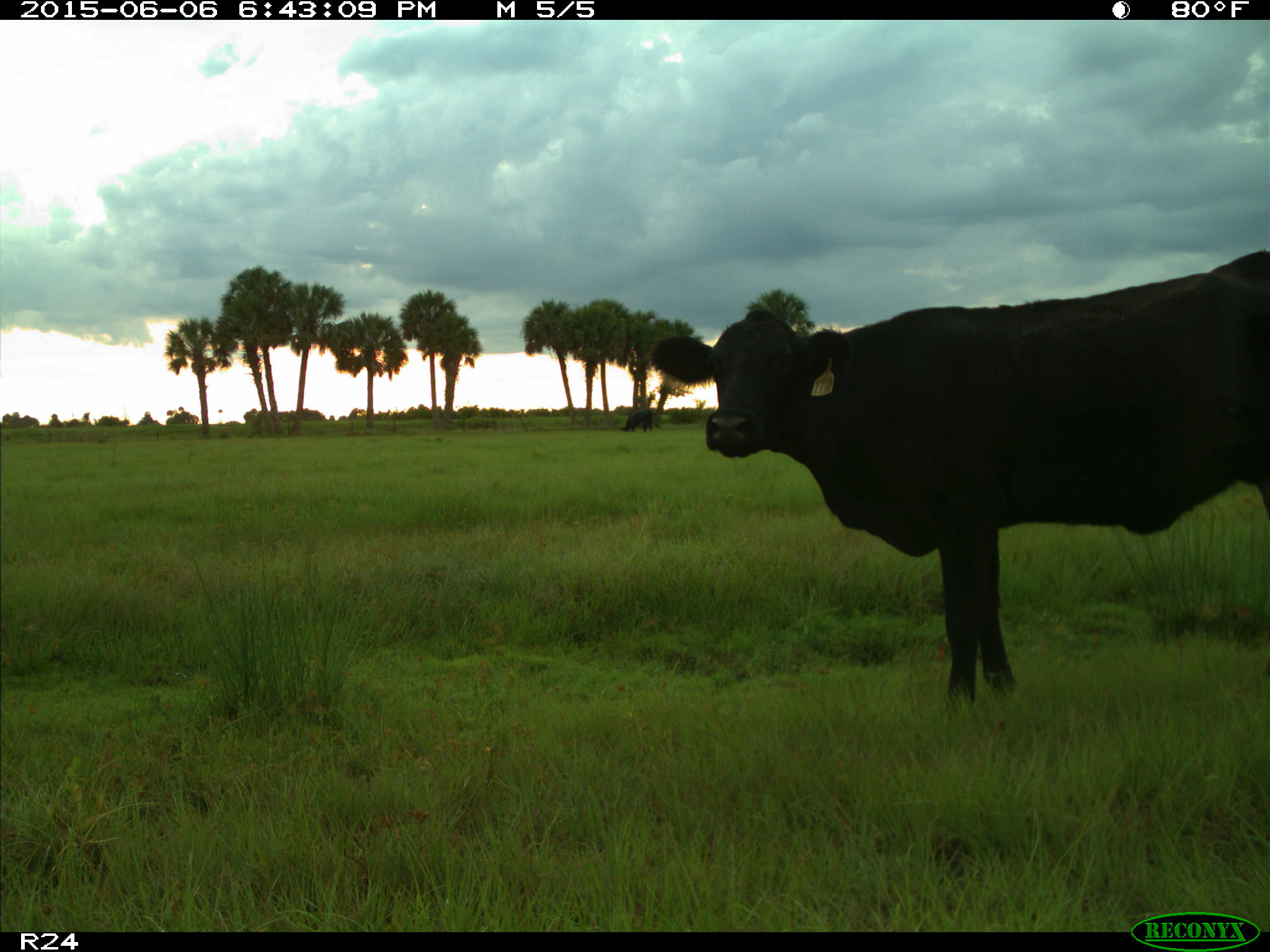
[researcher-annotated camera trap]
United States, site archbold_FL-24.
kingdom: Animalia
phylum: Chordata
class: Mammalia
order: Artiodactyla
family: Bovidae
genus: Bos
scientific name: Bos taurus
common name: domestic cow